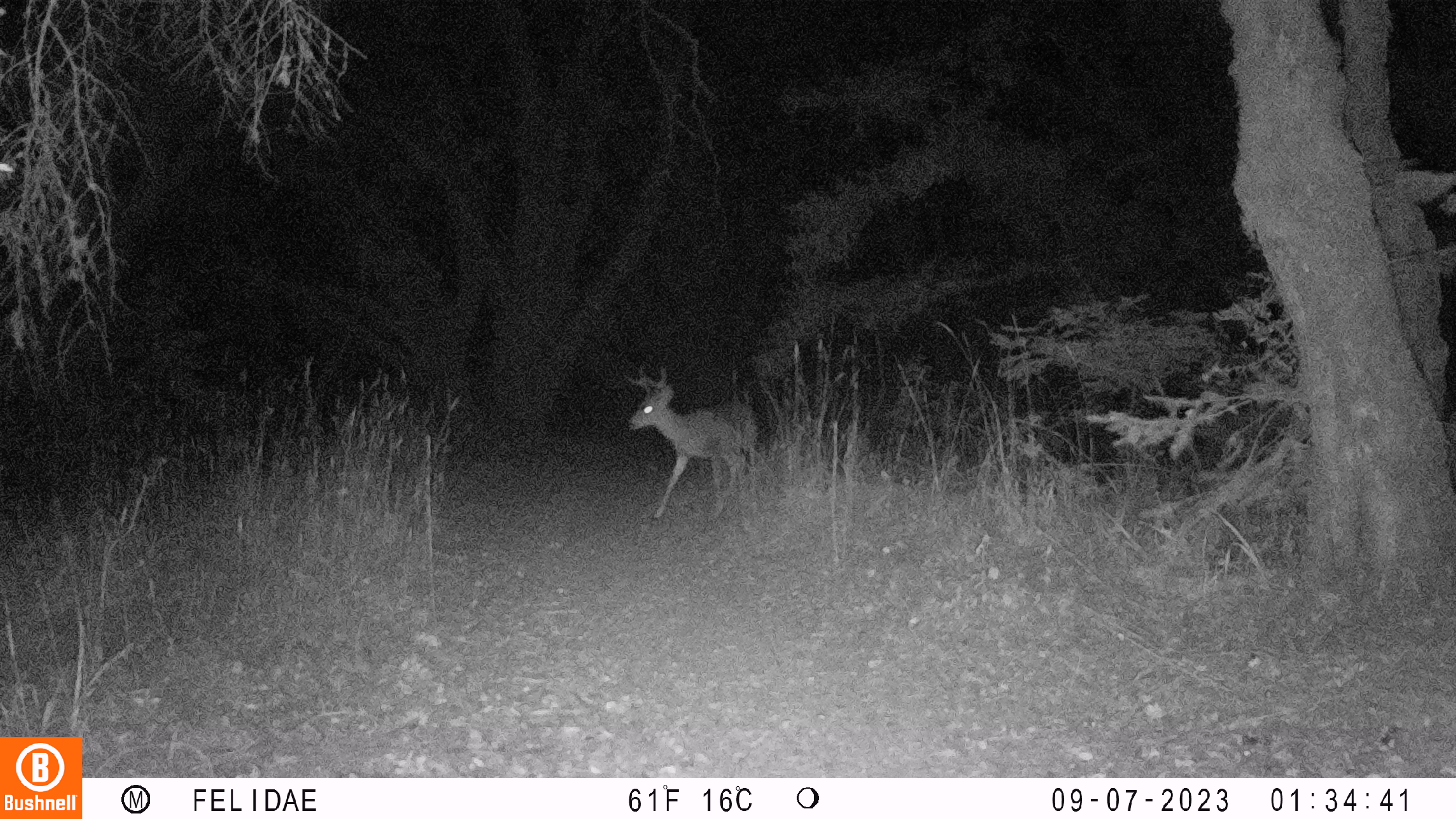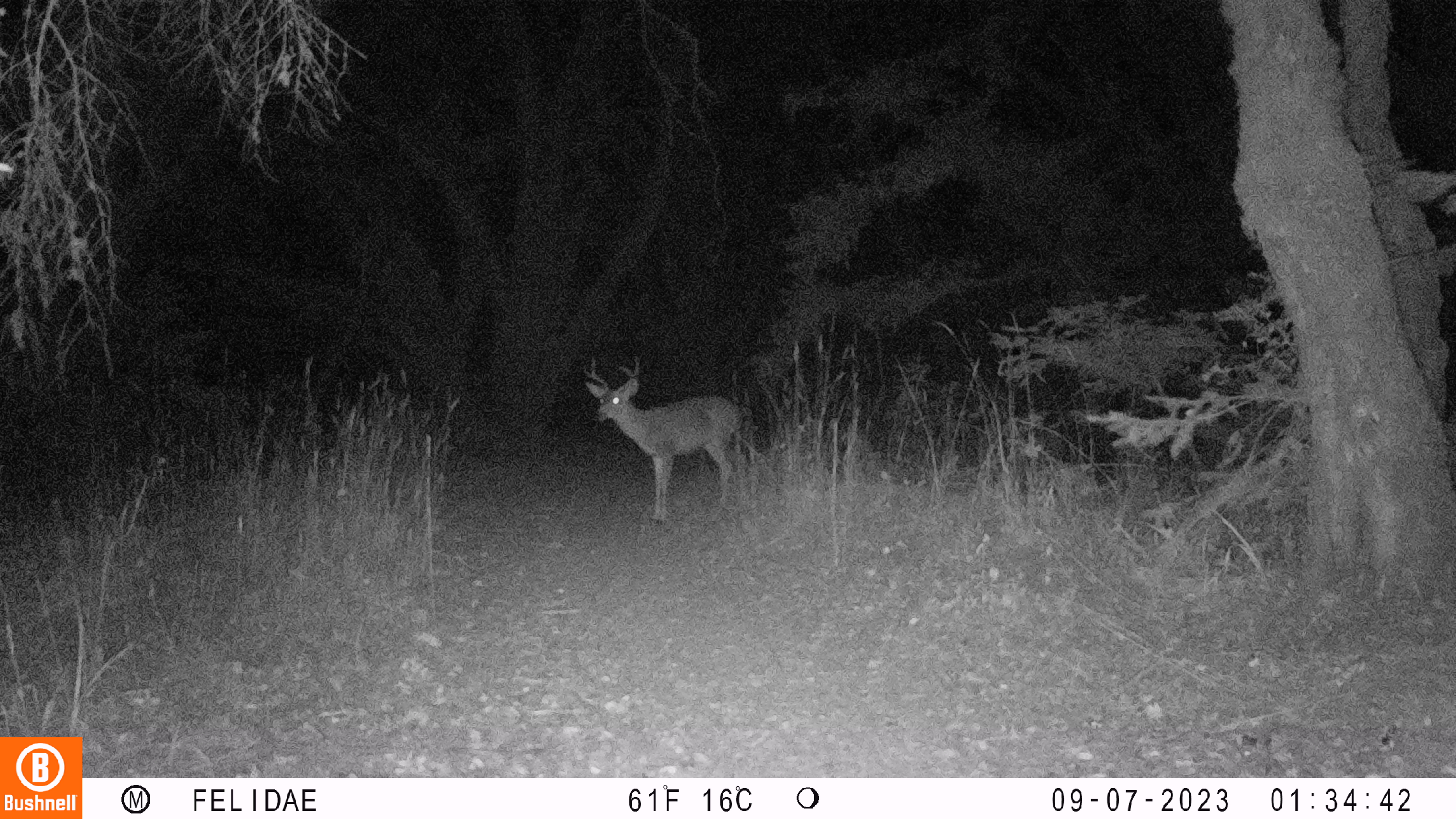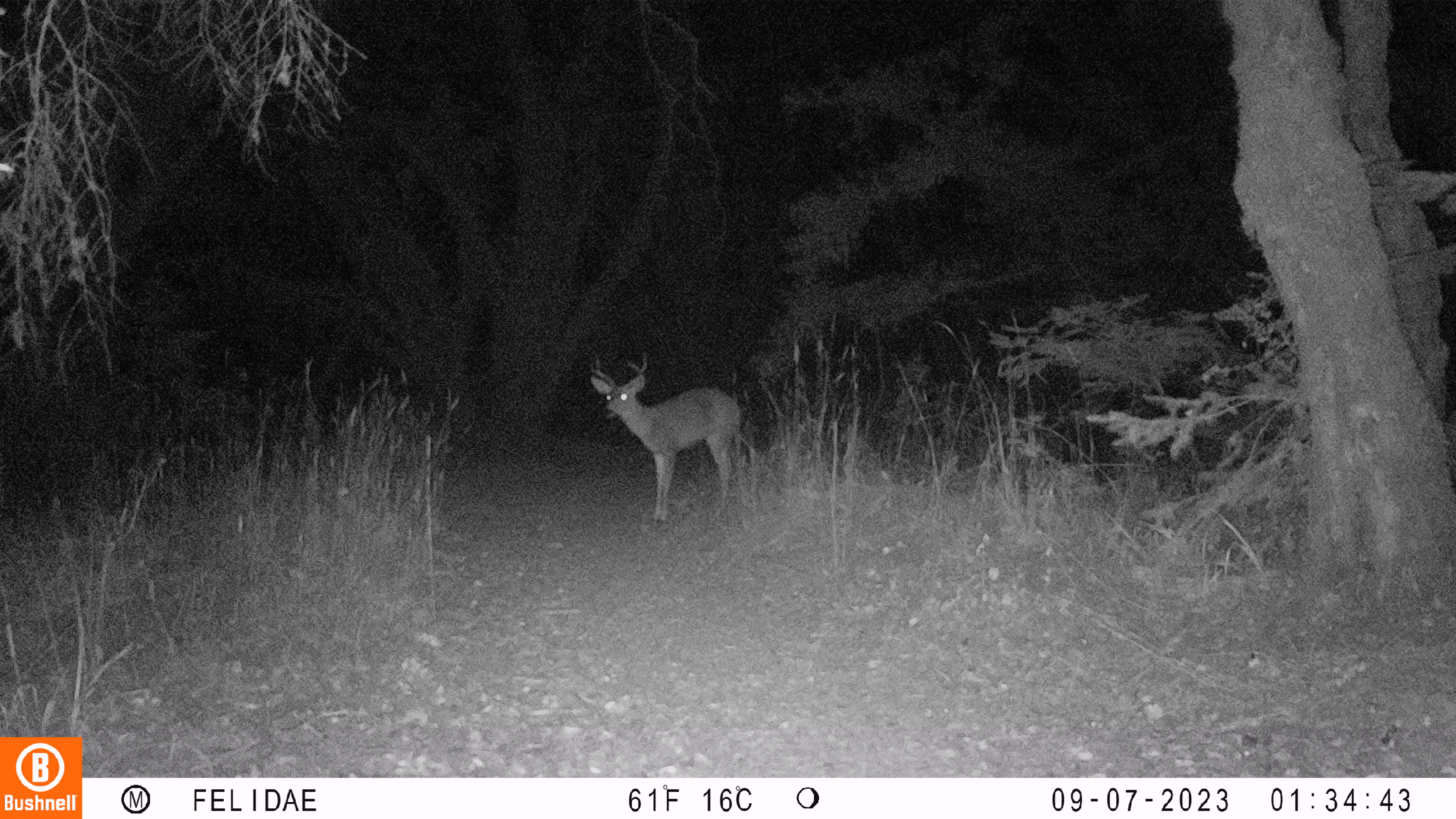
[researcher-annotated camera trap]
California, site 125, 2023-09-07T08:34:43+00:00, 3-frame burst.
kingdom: Animalia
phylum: Chordata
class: Mammalia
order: Artiodactyla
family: Cervidae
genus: Odocoileus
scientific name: Odocoileus hemionus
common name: mule deer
Mule deer (Odocoileus hemionus).